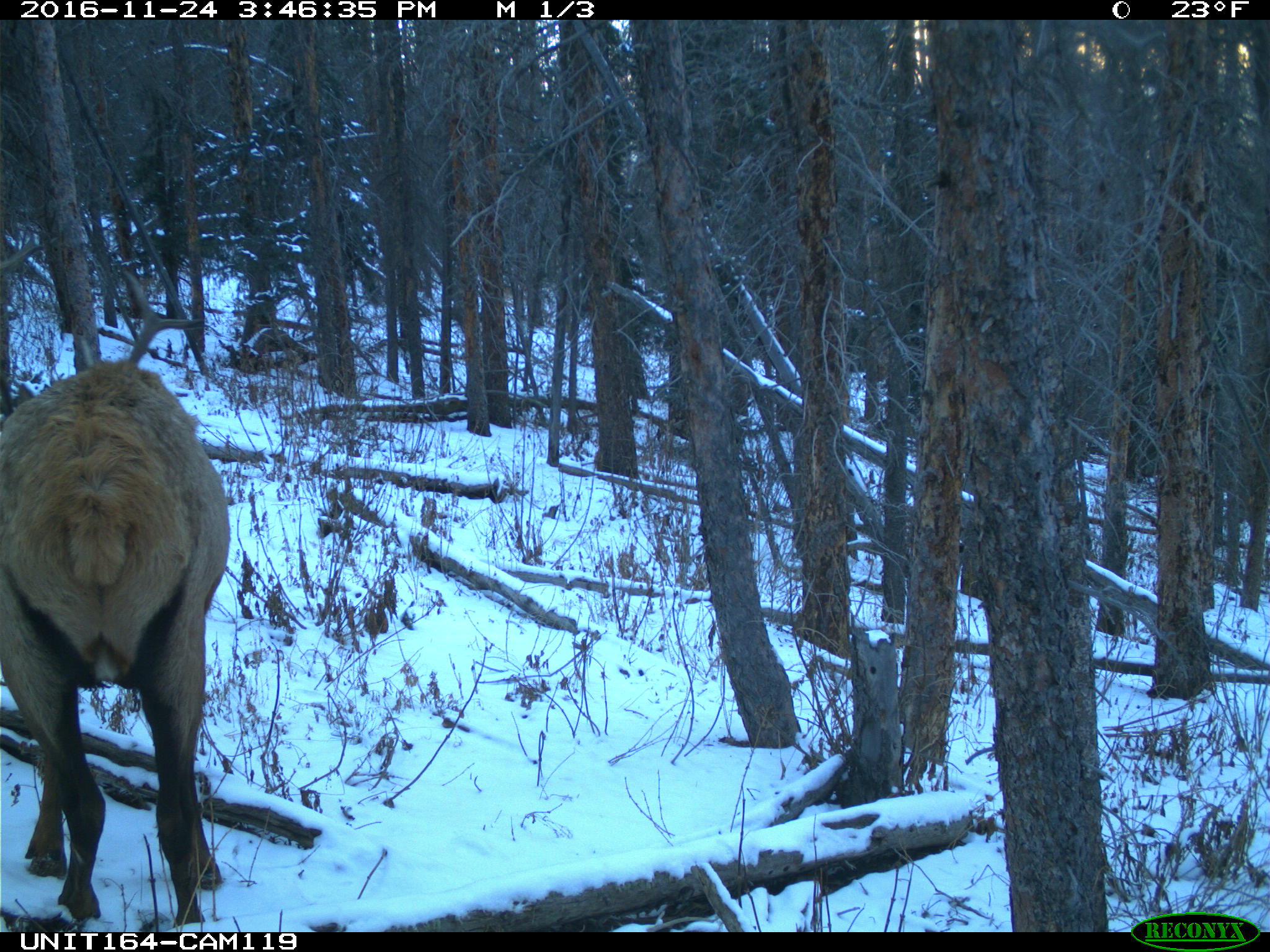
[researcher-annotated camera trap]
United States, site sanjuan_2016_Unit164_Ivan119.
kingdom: Animalia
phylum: Chordata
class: Mammalia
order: Artiodactyla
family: Cervidae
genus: Cervus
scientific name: Cervus elaphus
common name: red deer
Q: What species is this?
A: Cervus elaphus (red deer).